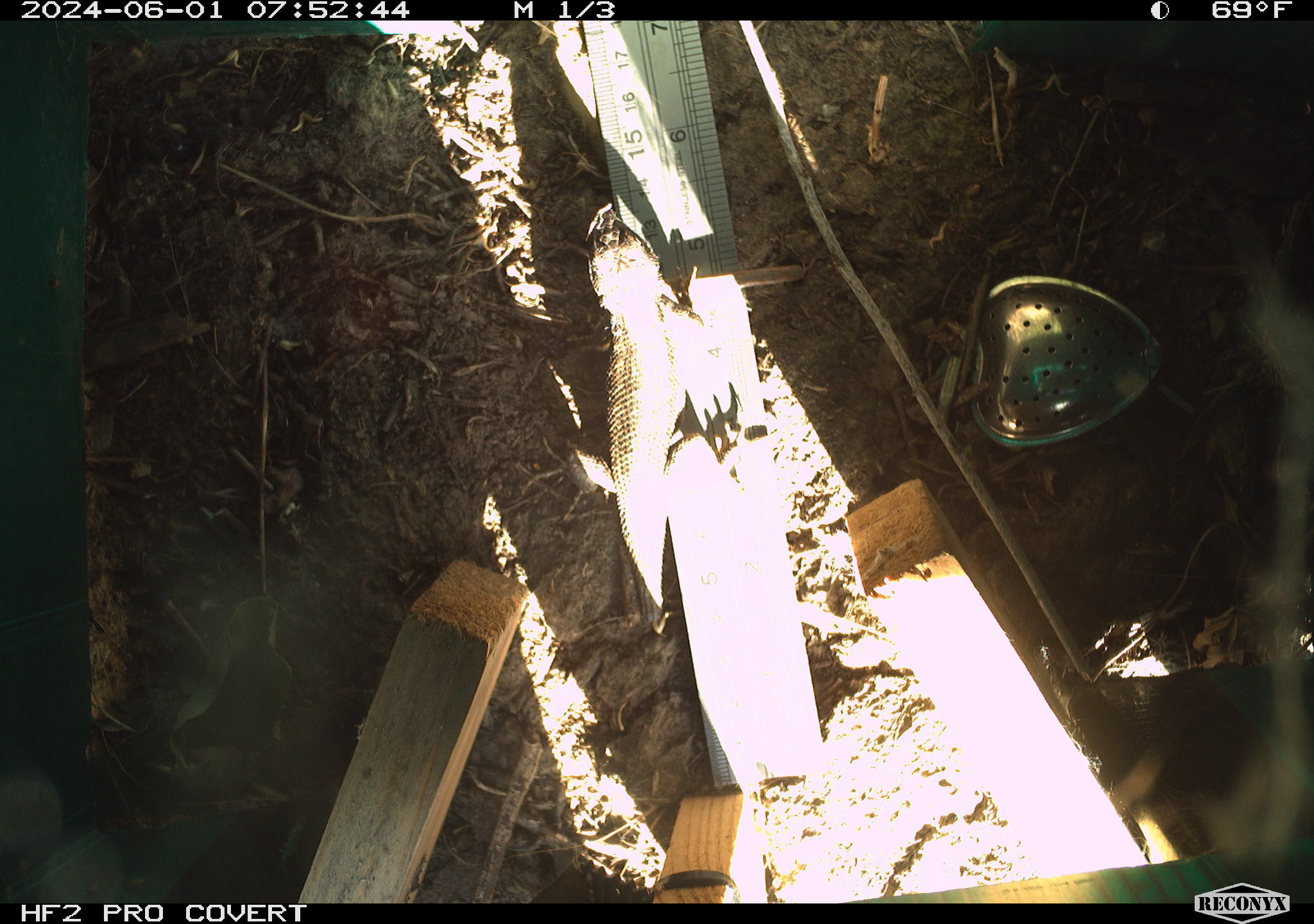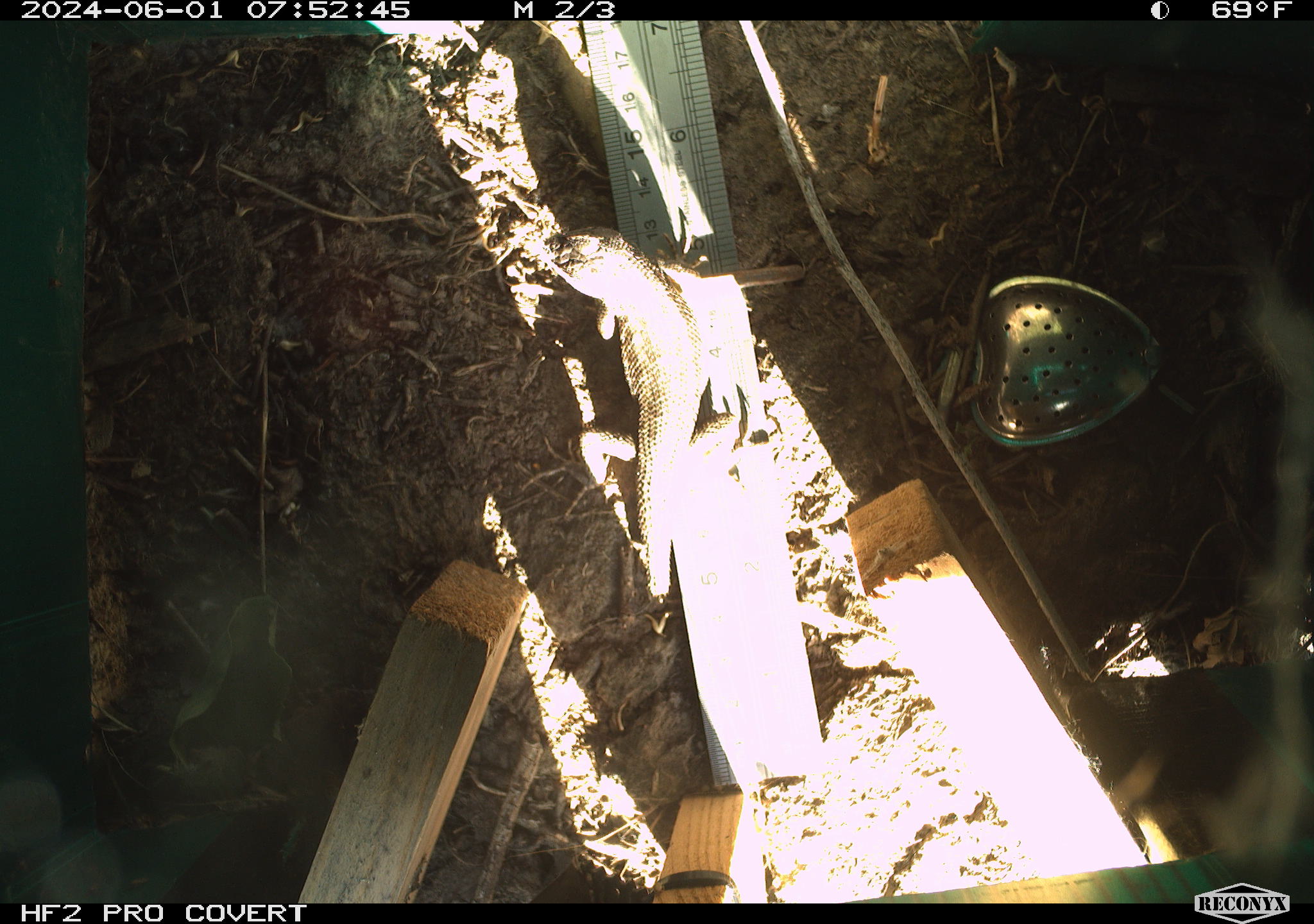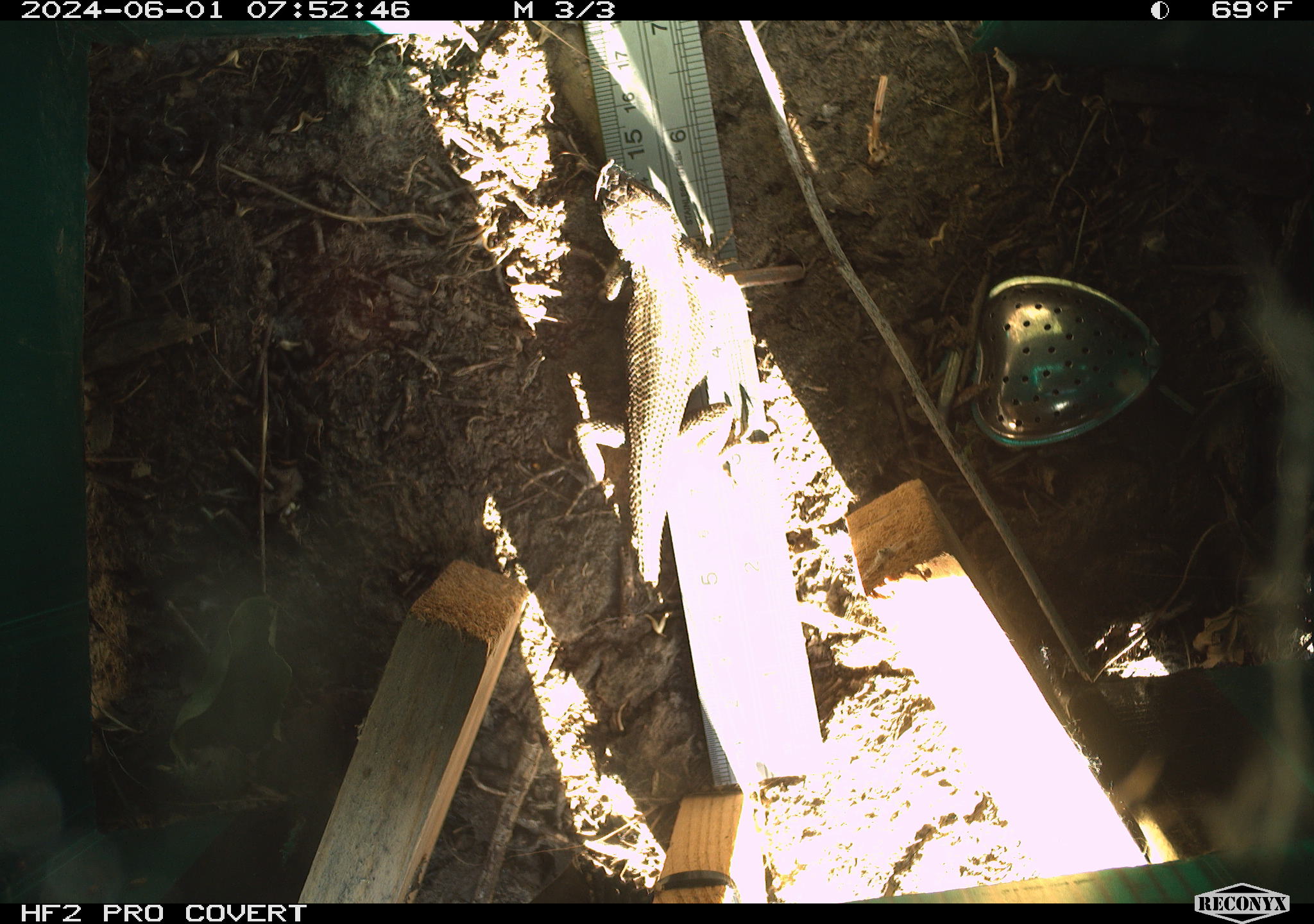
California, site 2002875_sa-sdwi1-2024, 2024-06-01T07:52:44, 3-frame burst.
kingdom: Animalia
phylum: Chordata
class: Reptilia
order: Squamata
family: Phrynosomatidae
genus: Sceloporus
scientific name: Sceloporus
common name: spiny lizards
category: sceloporus species